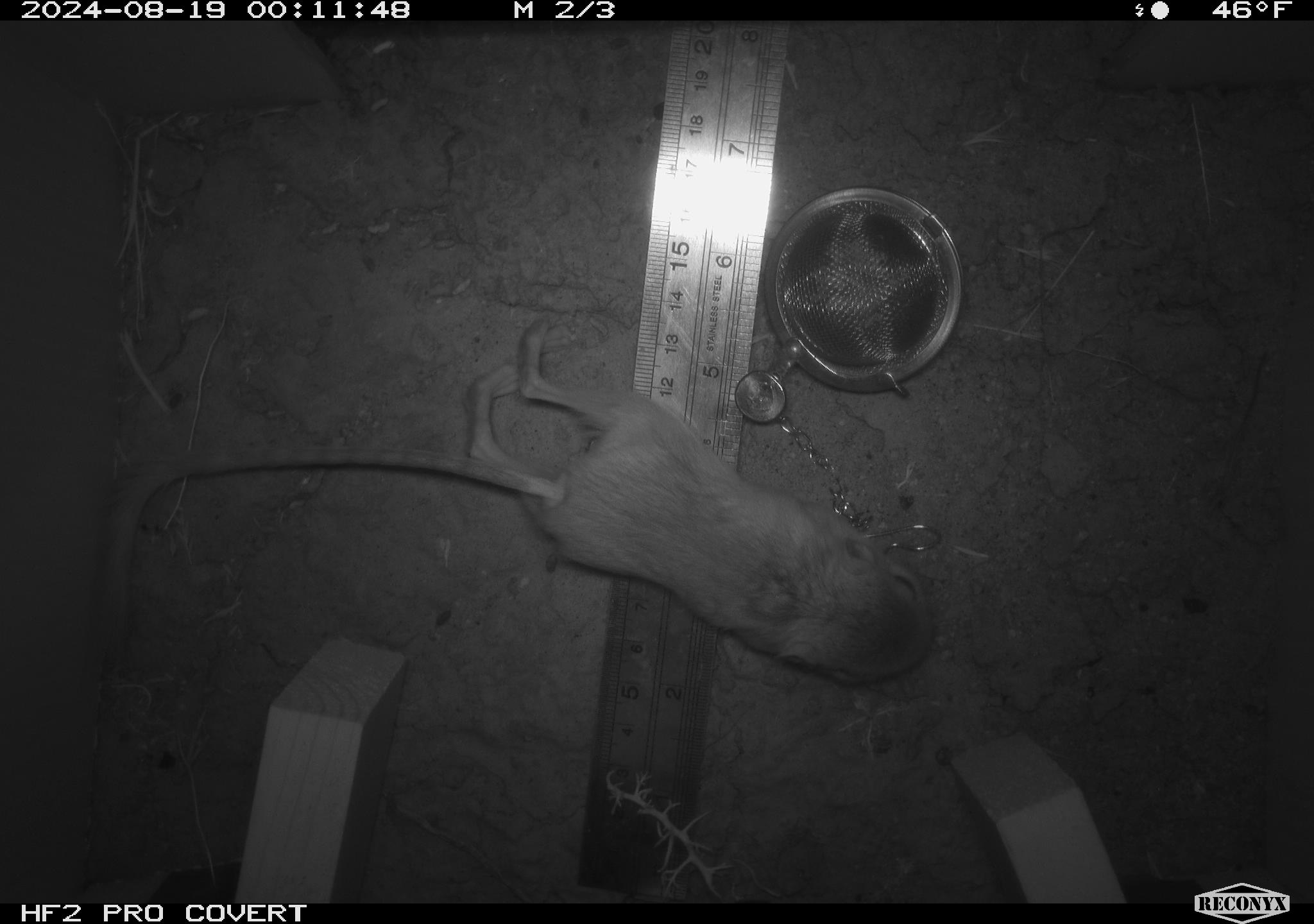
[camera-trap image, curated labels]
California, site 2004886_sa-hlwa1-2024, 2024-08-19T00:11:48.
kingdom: Animalia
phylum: Chordata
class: Mammalia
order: Rodentia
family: Heteromyidae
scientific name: Heteromyidae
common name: kangaroo rats and pocket mice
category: heteromyidae family